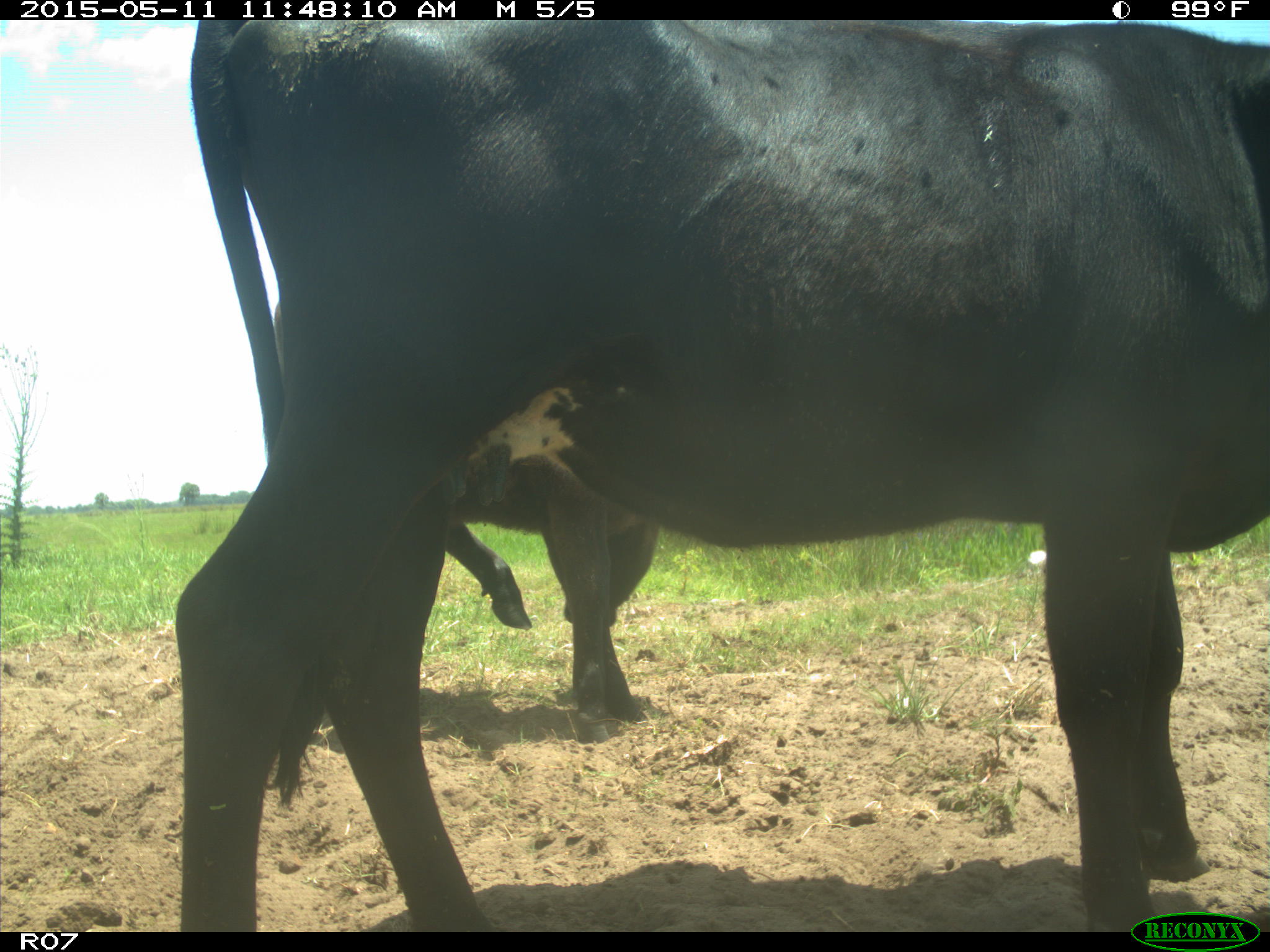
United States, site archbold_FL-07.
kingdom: Animalia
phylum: Chordata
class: Mammalia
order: Artiodactyla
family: Bovidae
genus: Bos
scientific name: Bos taurus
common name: domestic cow